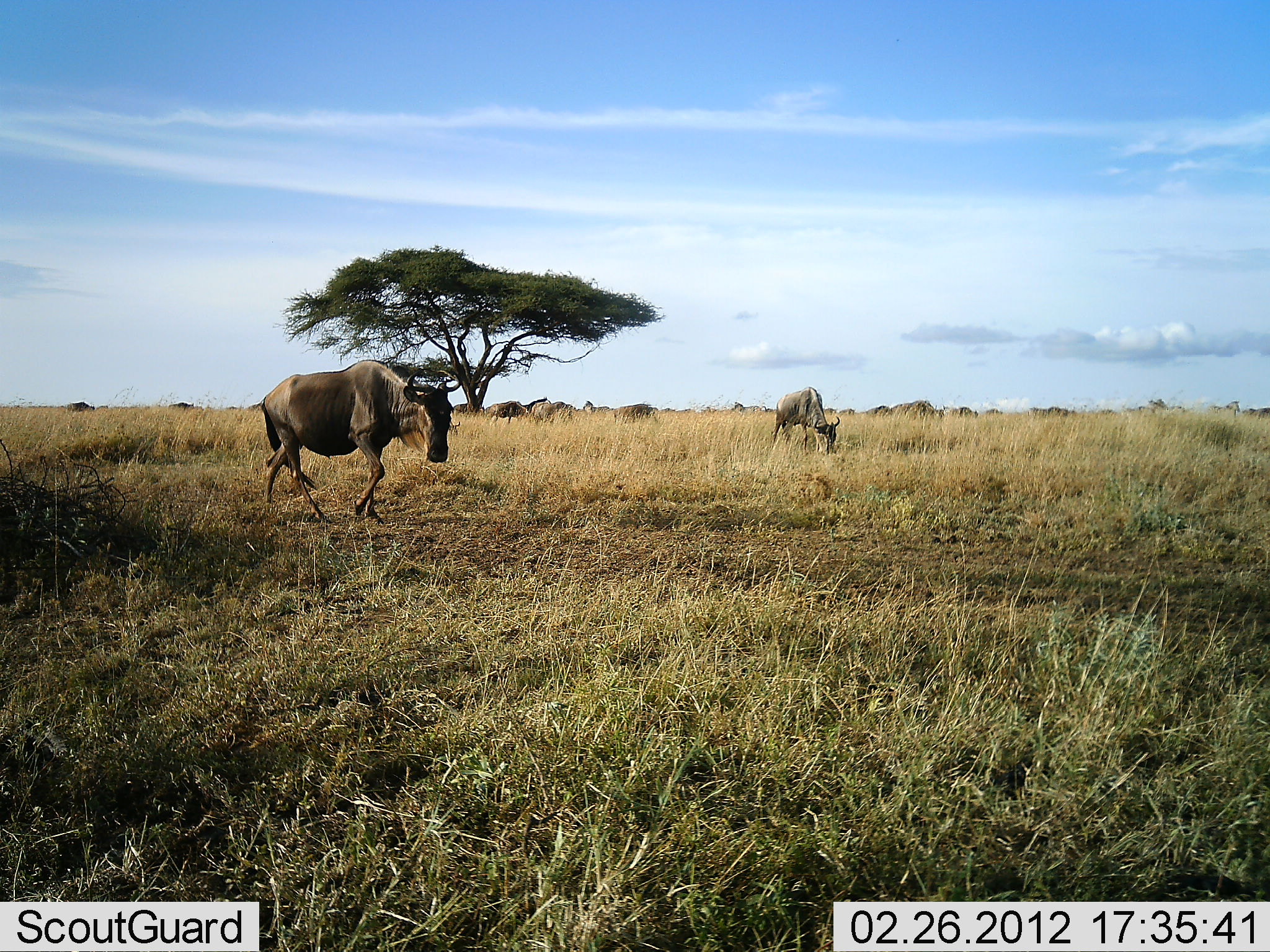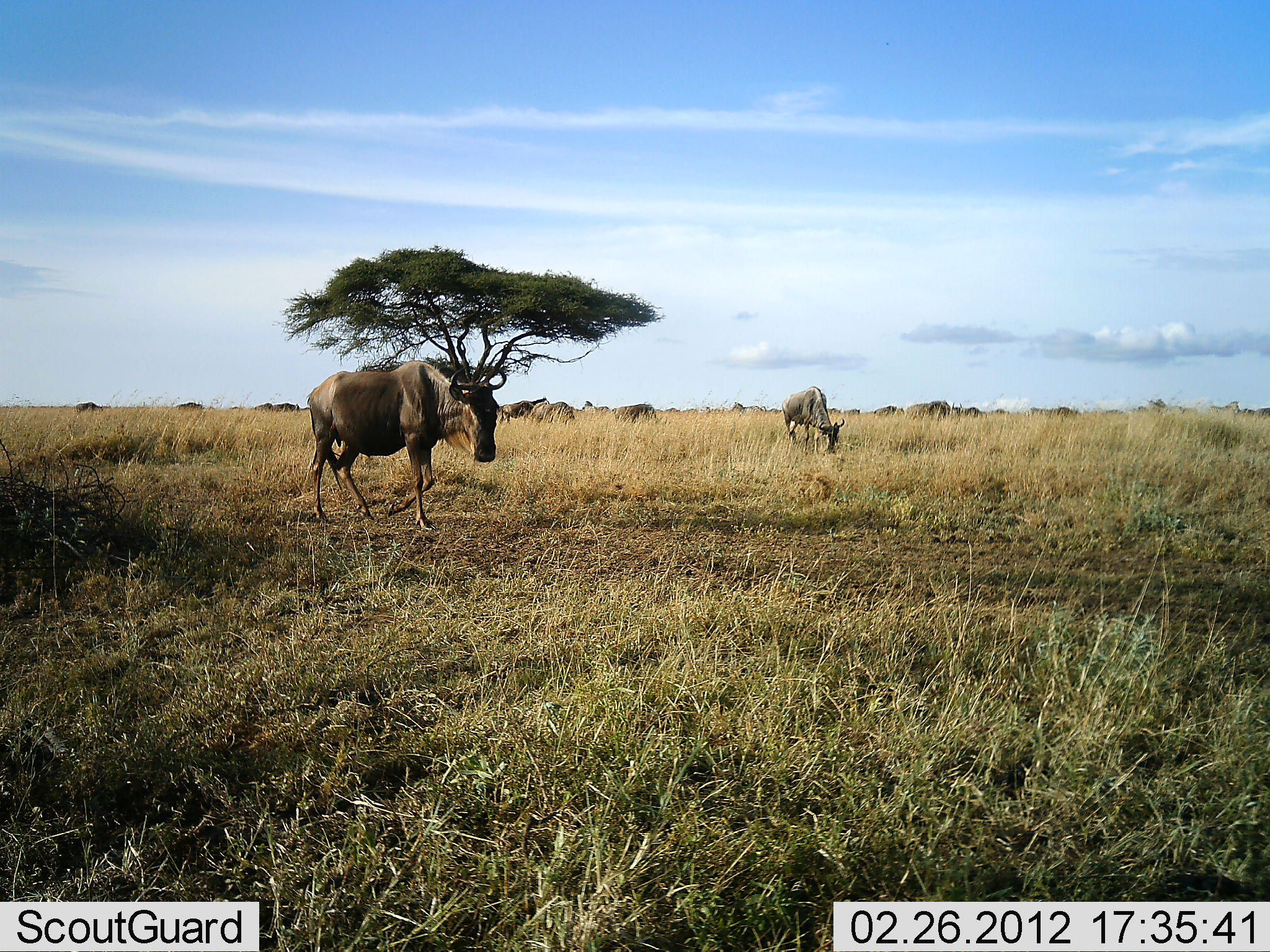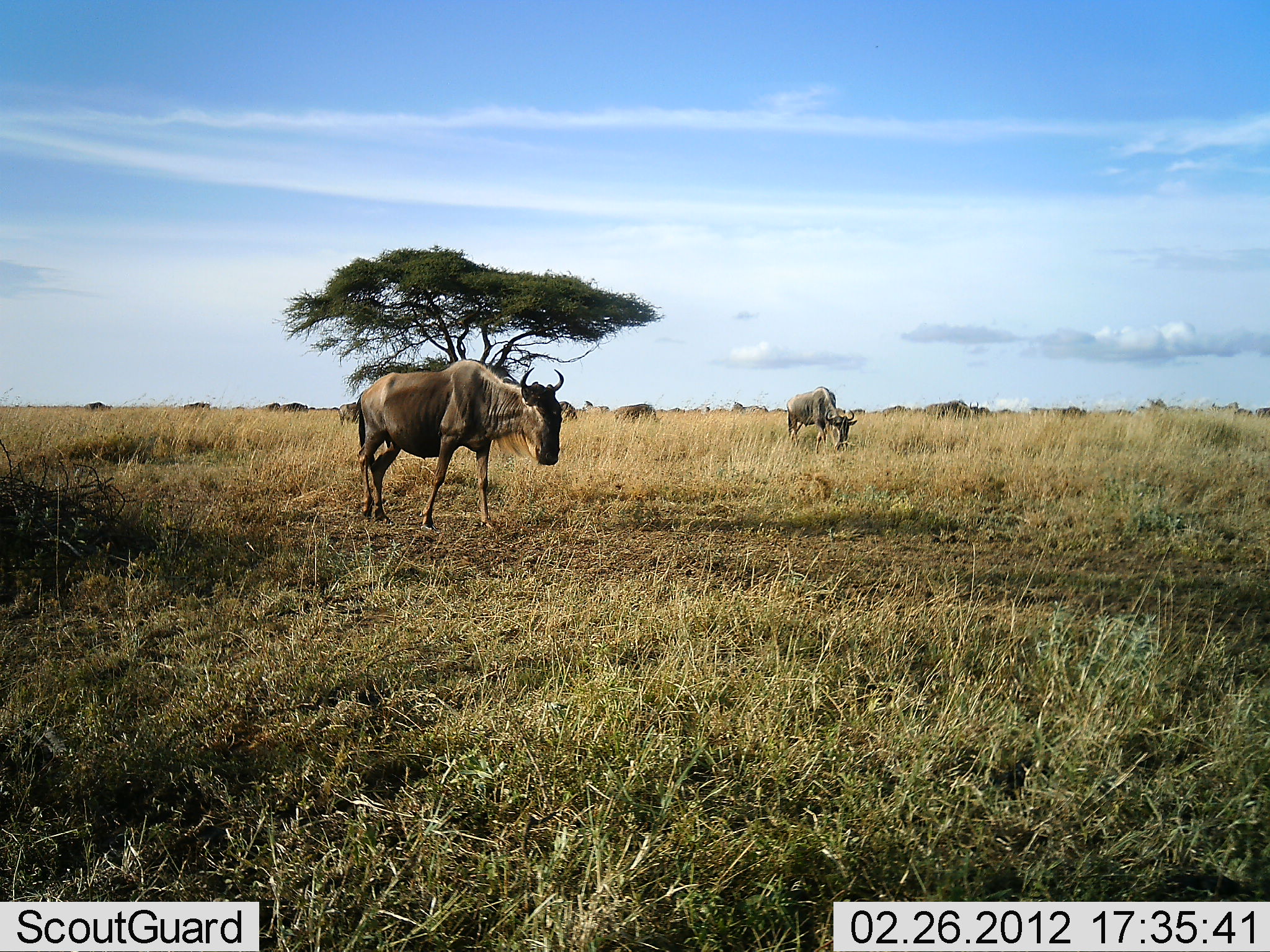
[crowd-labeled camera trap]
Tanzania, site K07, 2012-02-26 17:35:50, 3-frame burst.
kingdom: Animalia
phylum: Chordata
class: Mammalia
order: Artiodactyla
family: Bovidae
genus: Connochaetes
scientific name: Connochaetes taurinus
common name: blue wildebeest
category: wildebeest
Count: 11-50.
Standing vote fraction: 10%.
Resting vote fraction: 0%.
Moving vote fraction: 71%.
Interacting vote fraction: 0%.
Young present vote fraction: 0%.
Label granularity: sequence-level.